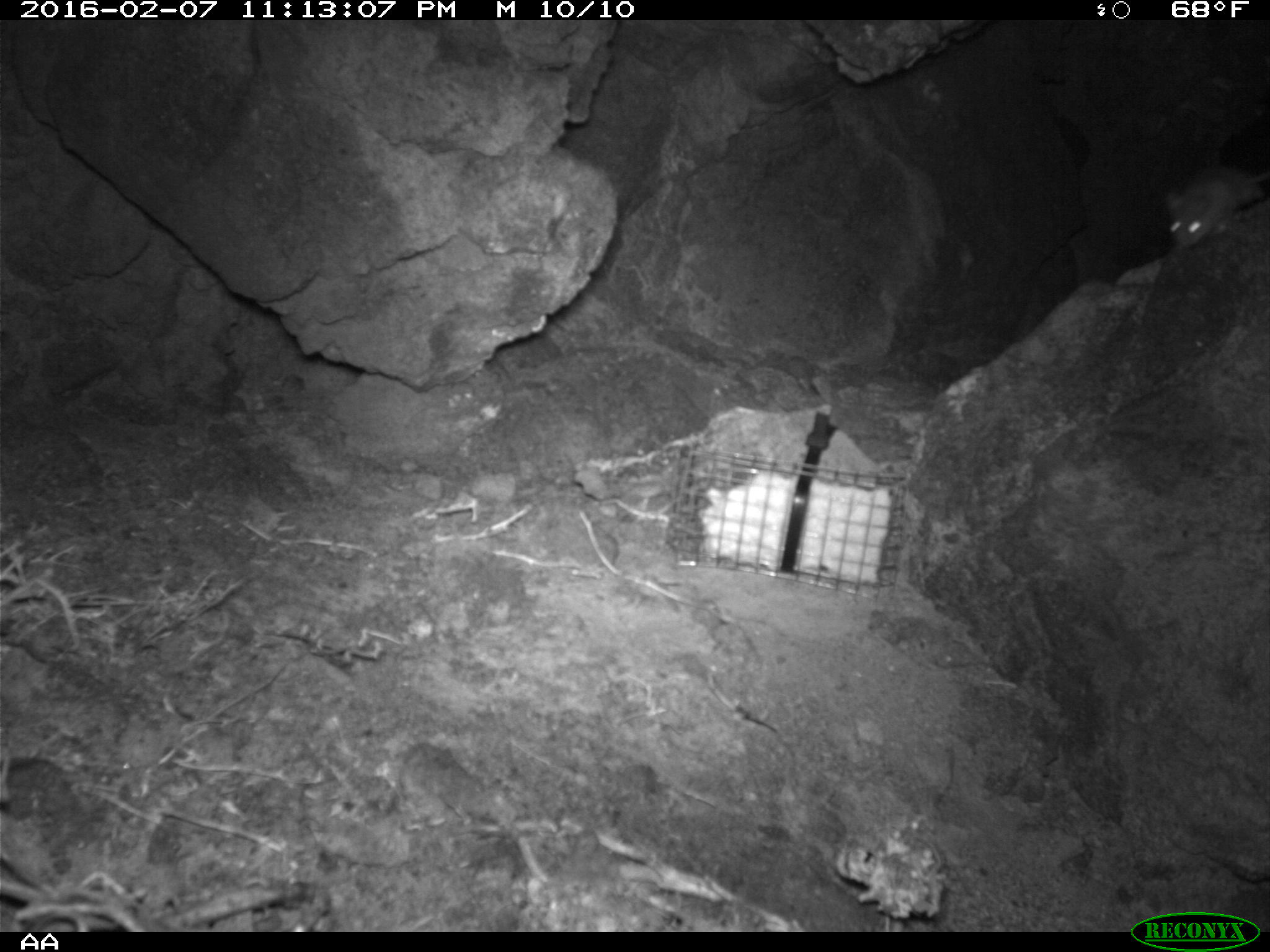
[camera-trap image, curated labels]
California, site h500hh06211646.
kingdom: Animalia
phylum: Chordata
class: Mammalia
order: Rodentia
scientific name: Rodentia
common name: rodent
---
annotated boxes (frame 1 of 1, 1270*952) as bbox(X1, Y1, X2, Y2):
rodent: bbox(1168, 165, 1269, 247)